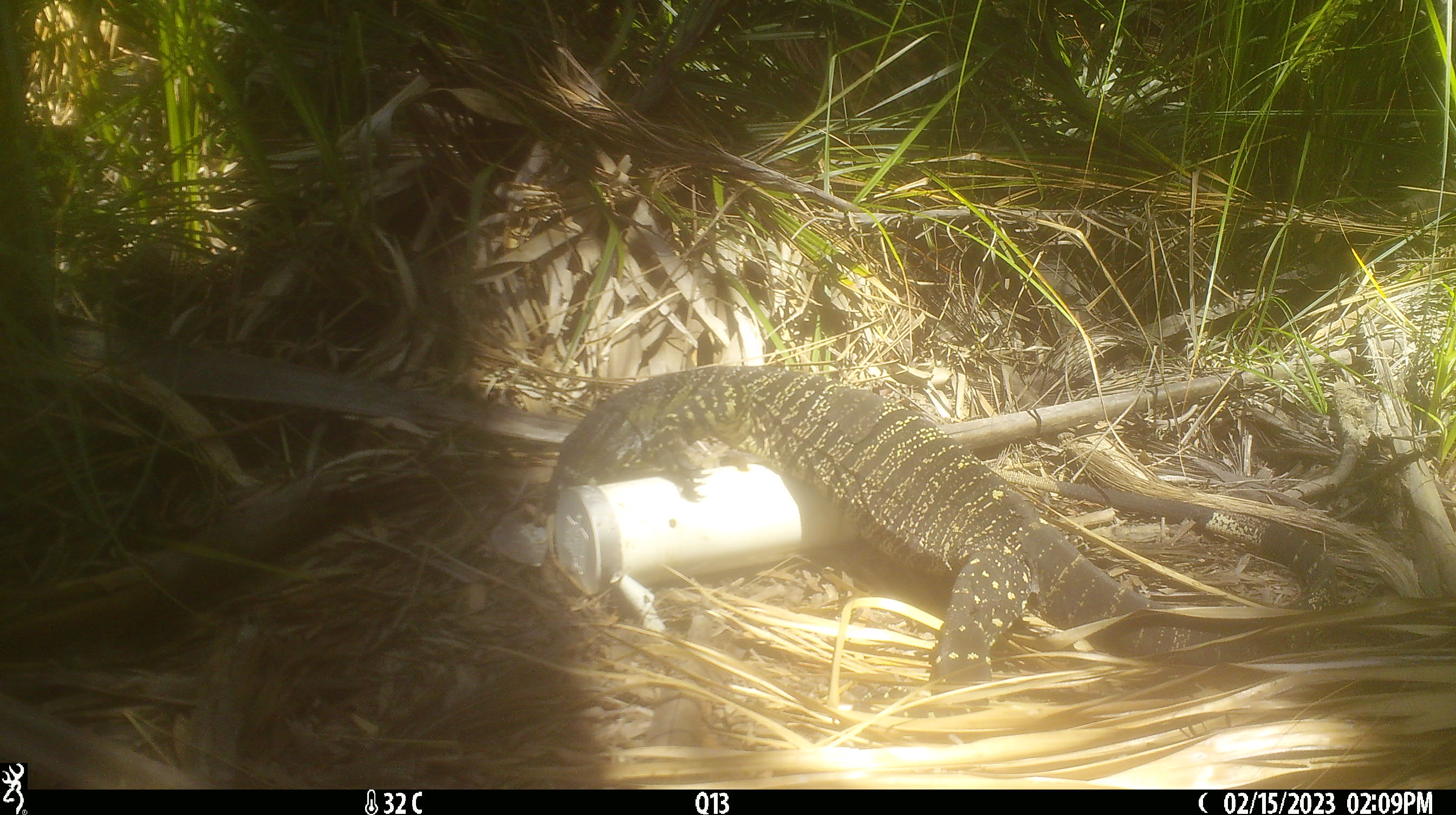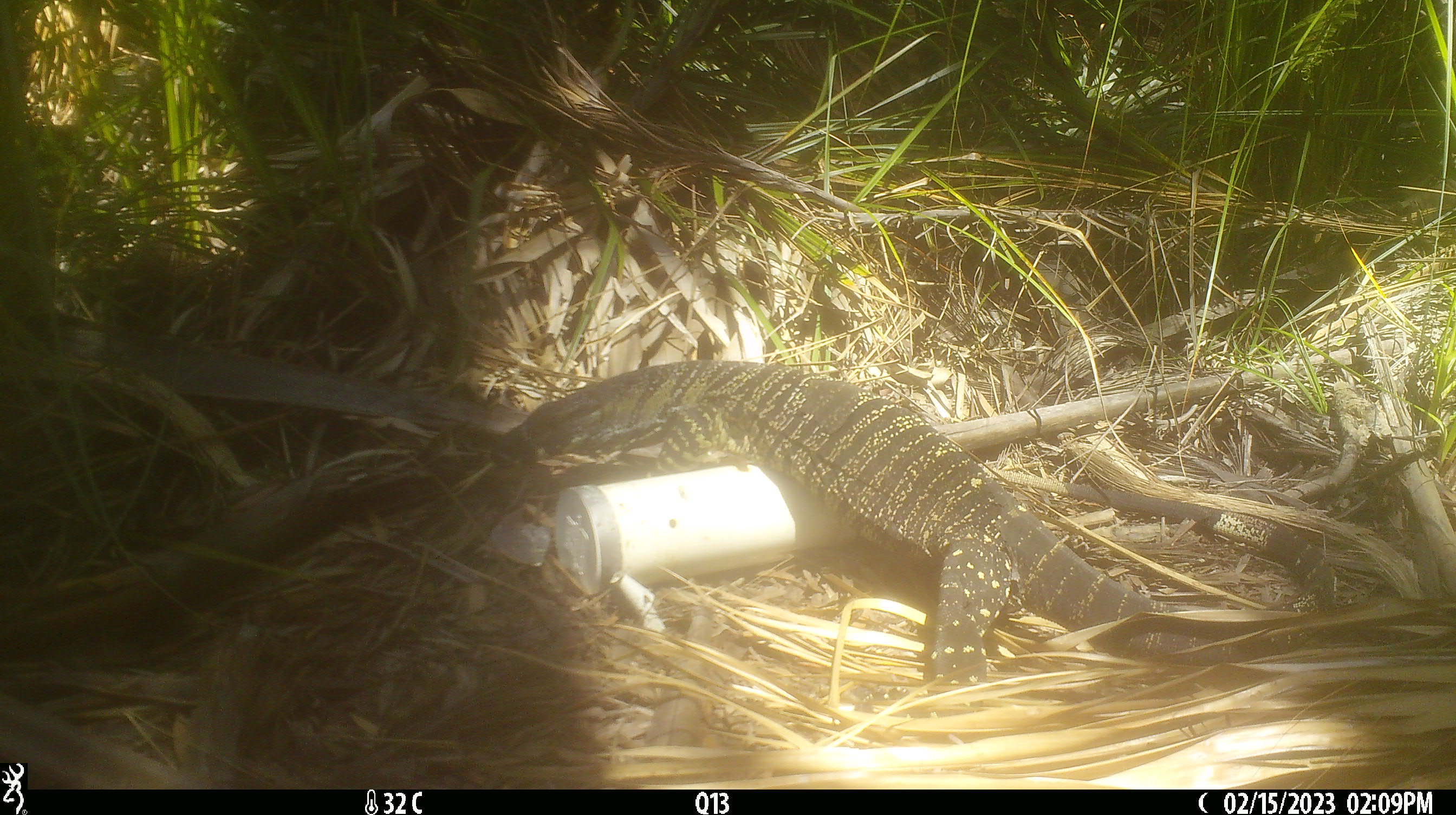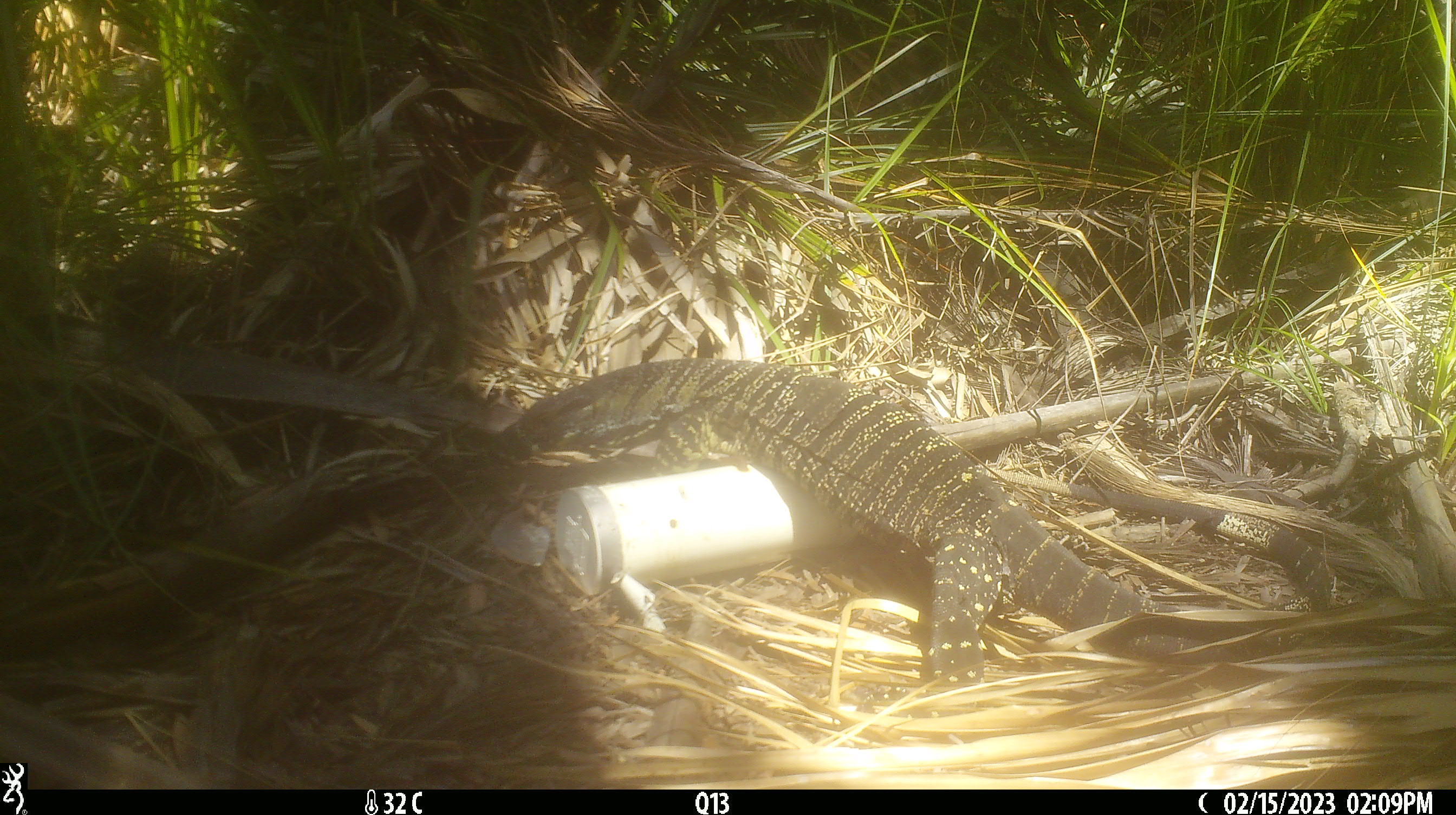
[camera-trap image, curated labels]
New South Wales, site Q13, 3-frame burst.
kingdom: Animalia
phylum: Chordata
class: Reptilia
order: Squamata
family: Varanidae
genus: Varanus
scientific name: Varanus varius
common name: lace monitor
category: goanna